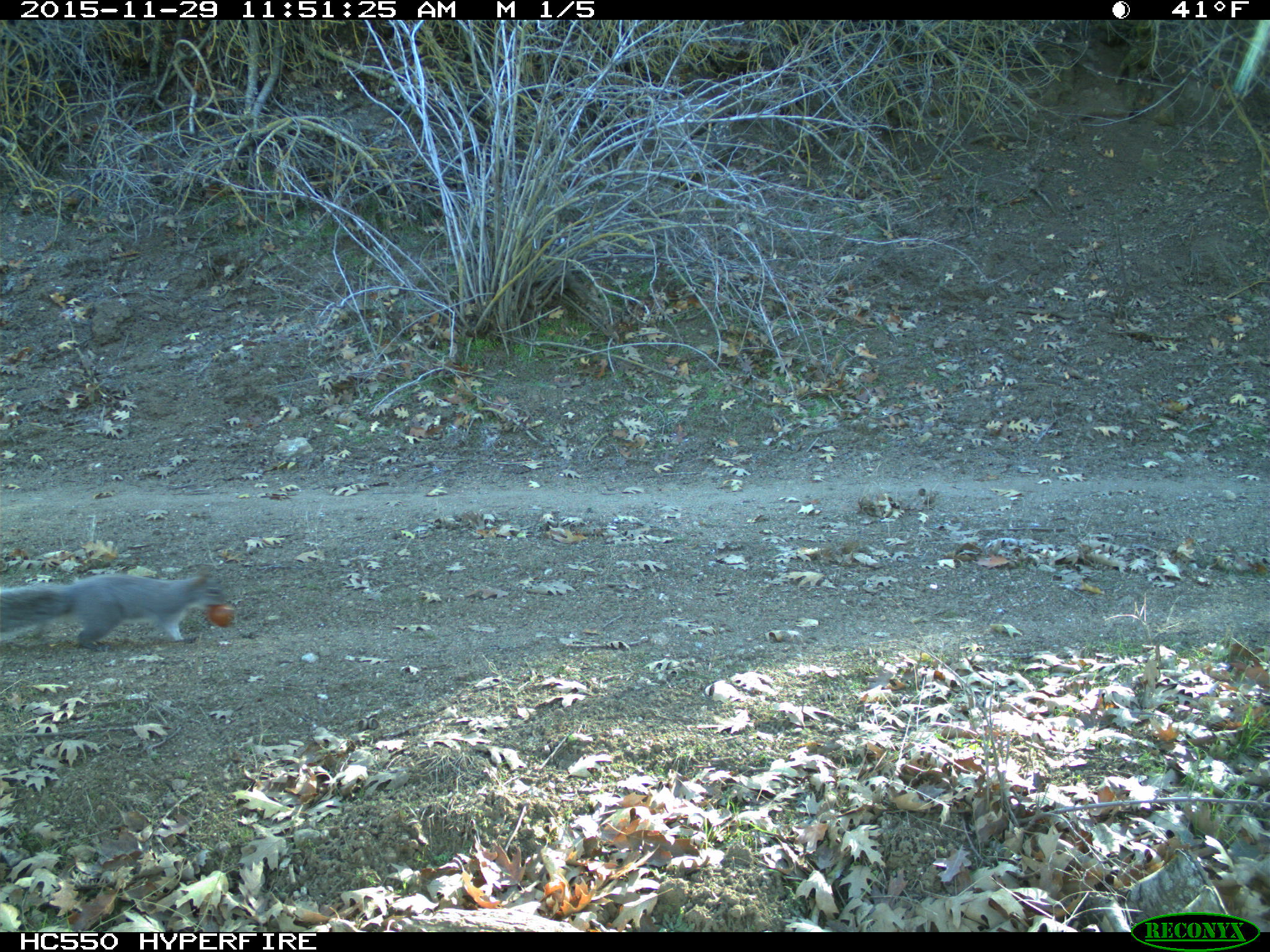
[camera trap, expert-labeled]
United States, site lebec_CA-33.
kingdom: Animalia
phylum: Chordata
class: Mammalia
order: Rodentia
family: Sciuridae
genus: Sciurus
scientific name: Sciurus carolinensis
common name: eastern gray squirrel